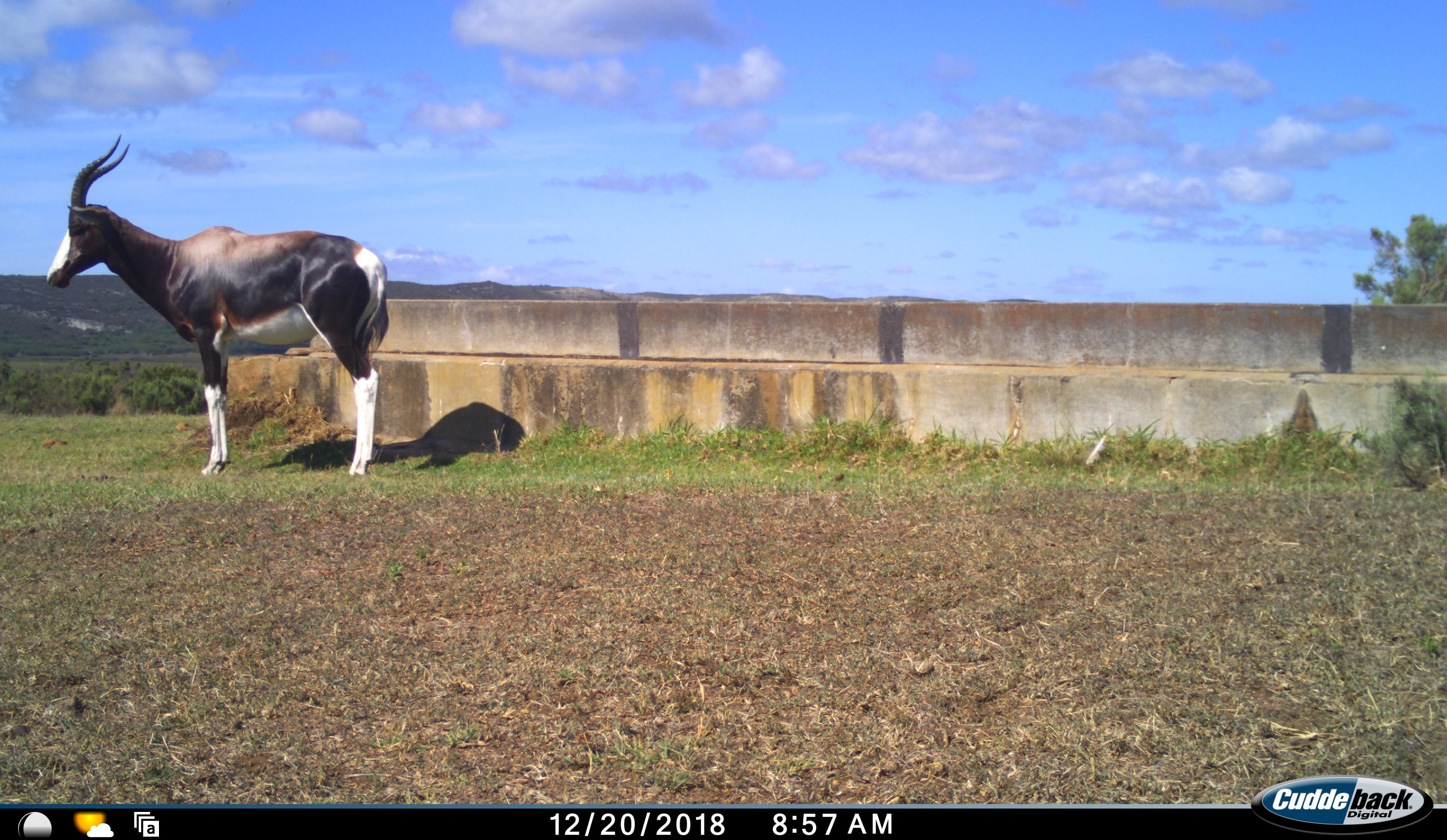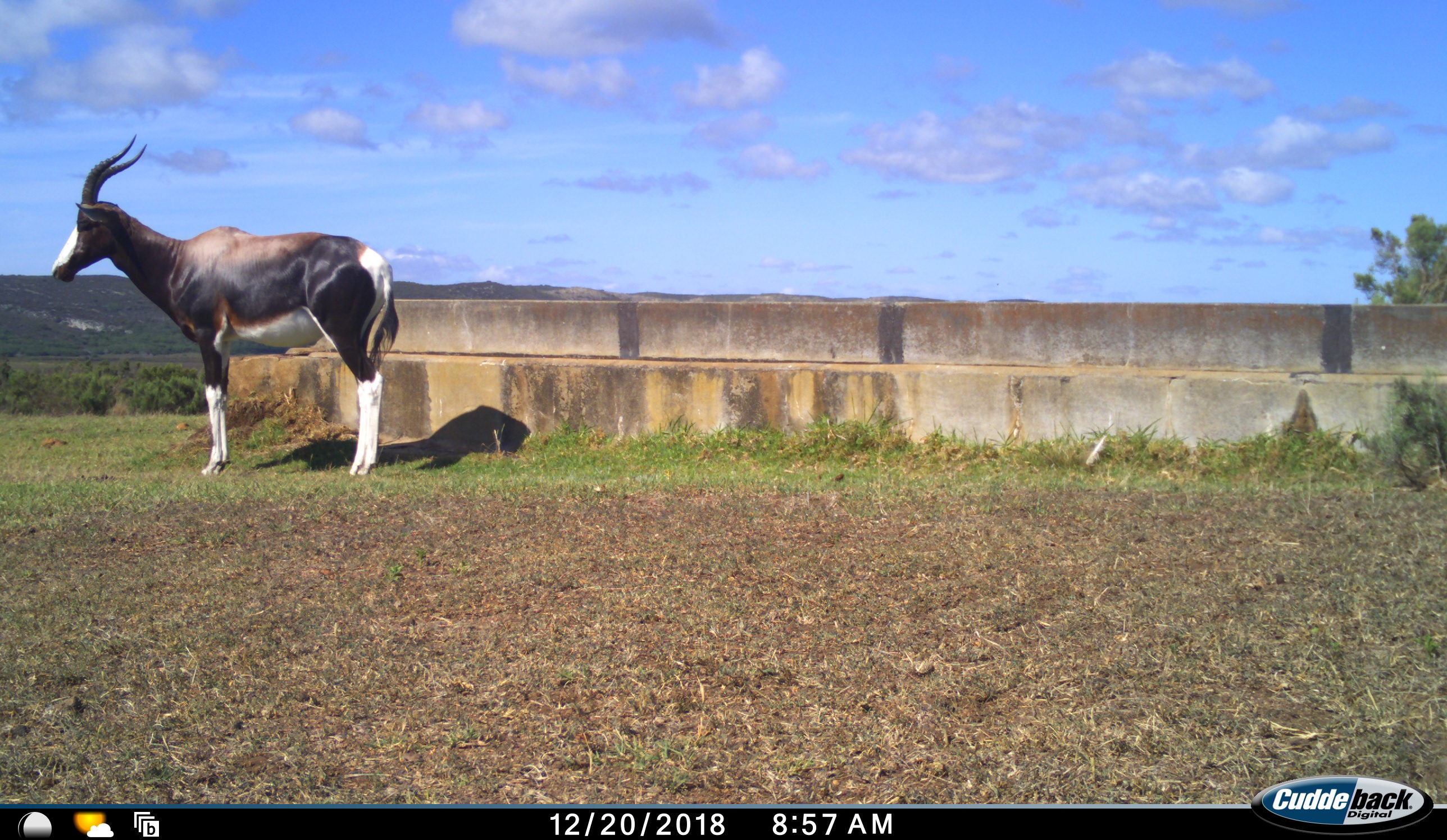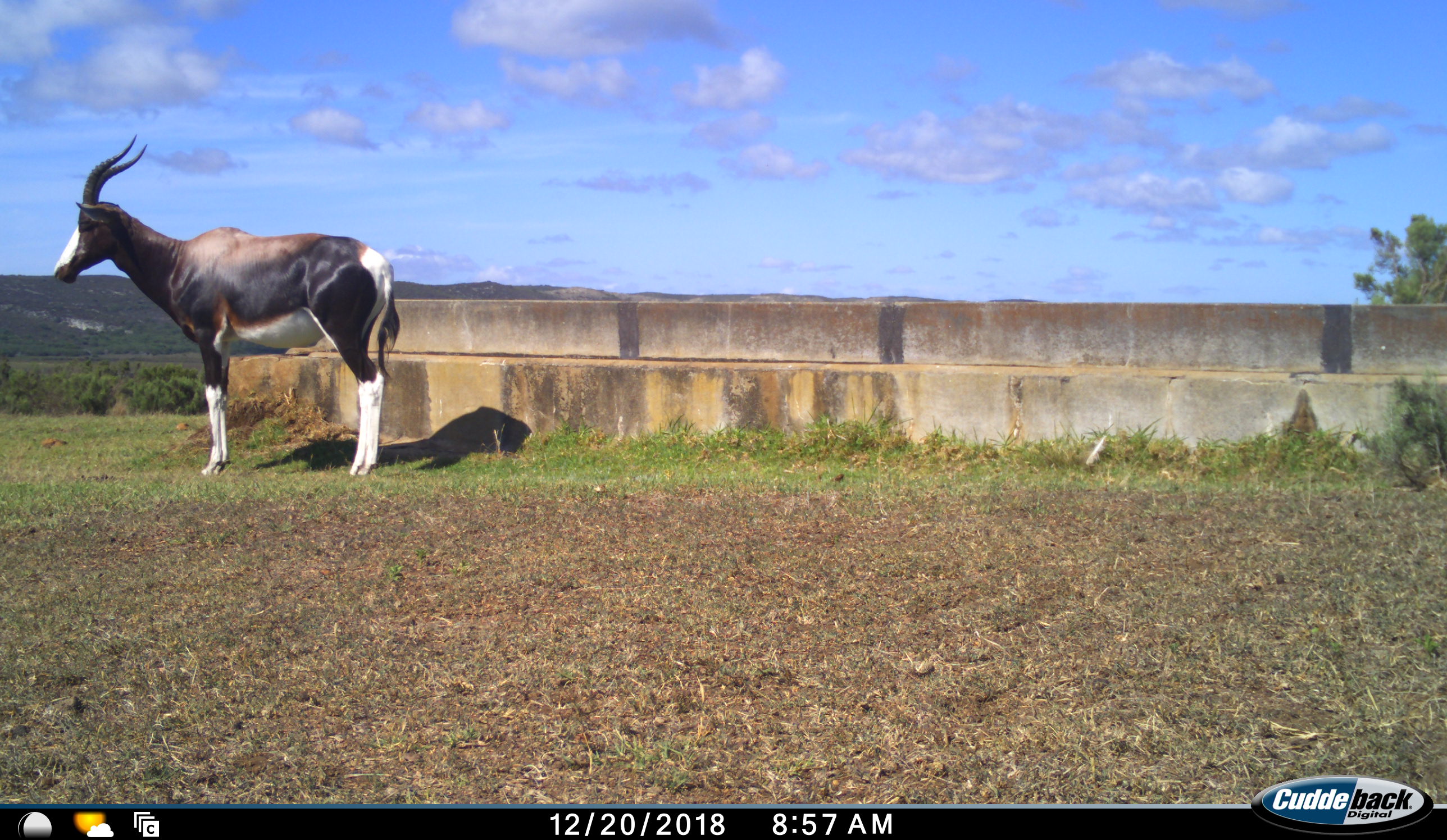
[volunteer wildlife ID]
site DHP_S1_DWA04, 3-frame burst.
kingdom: Animalia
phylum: Chordata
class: Mammalia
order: Artiodactyla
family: Bovidae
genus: Damaliscus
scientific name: Damaliscus pygargus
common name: bontebok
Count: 1.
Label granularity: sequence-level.